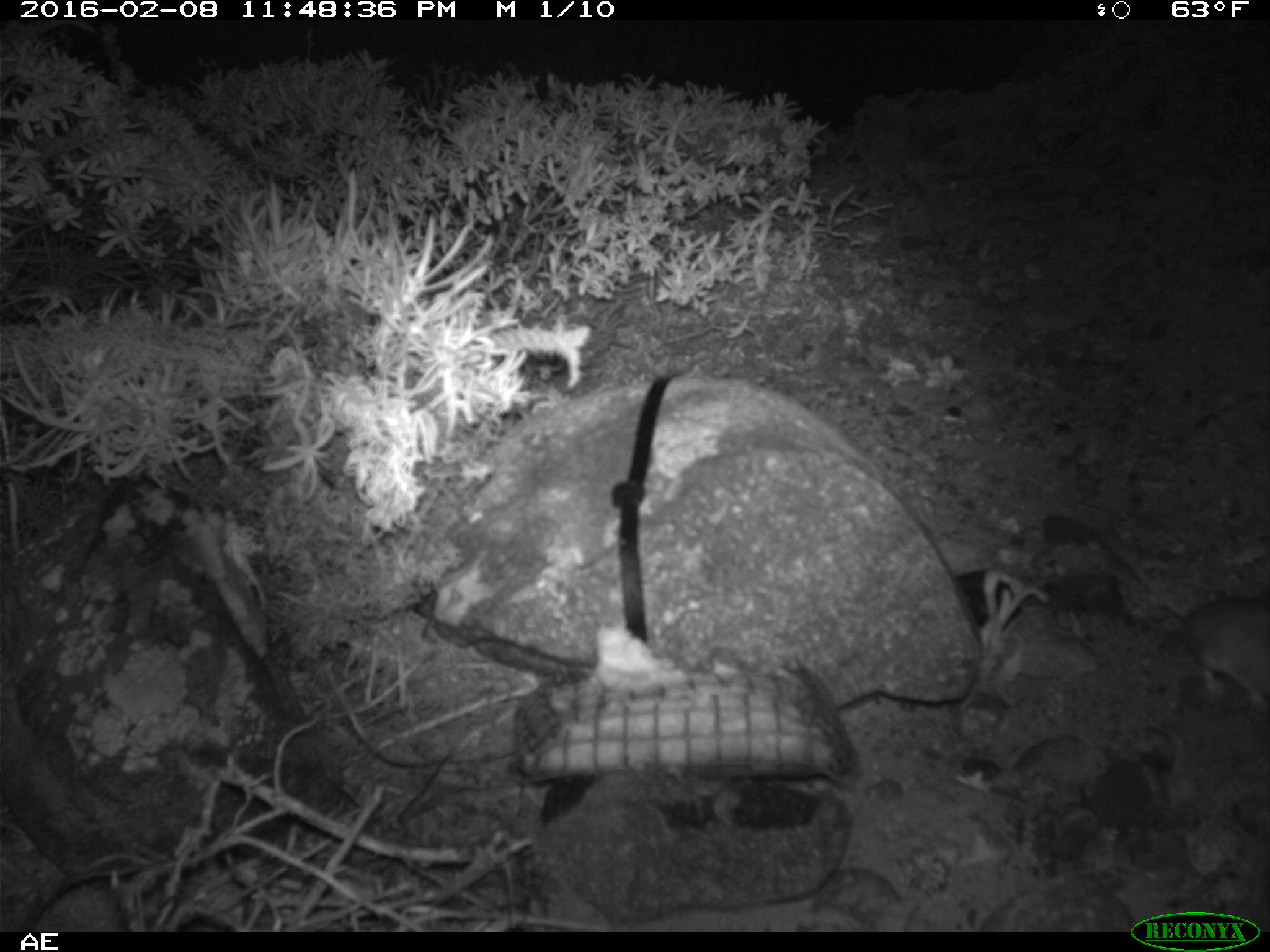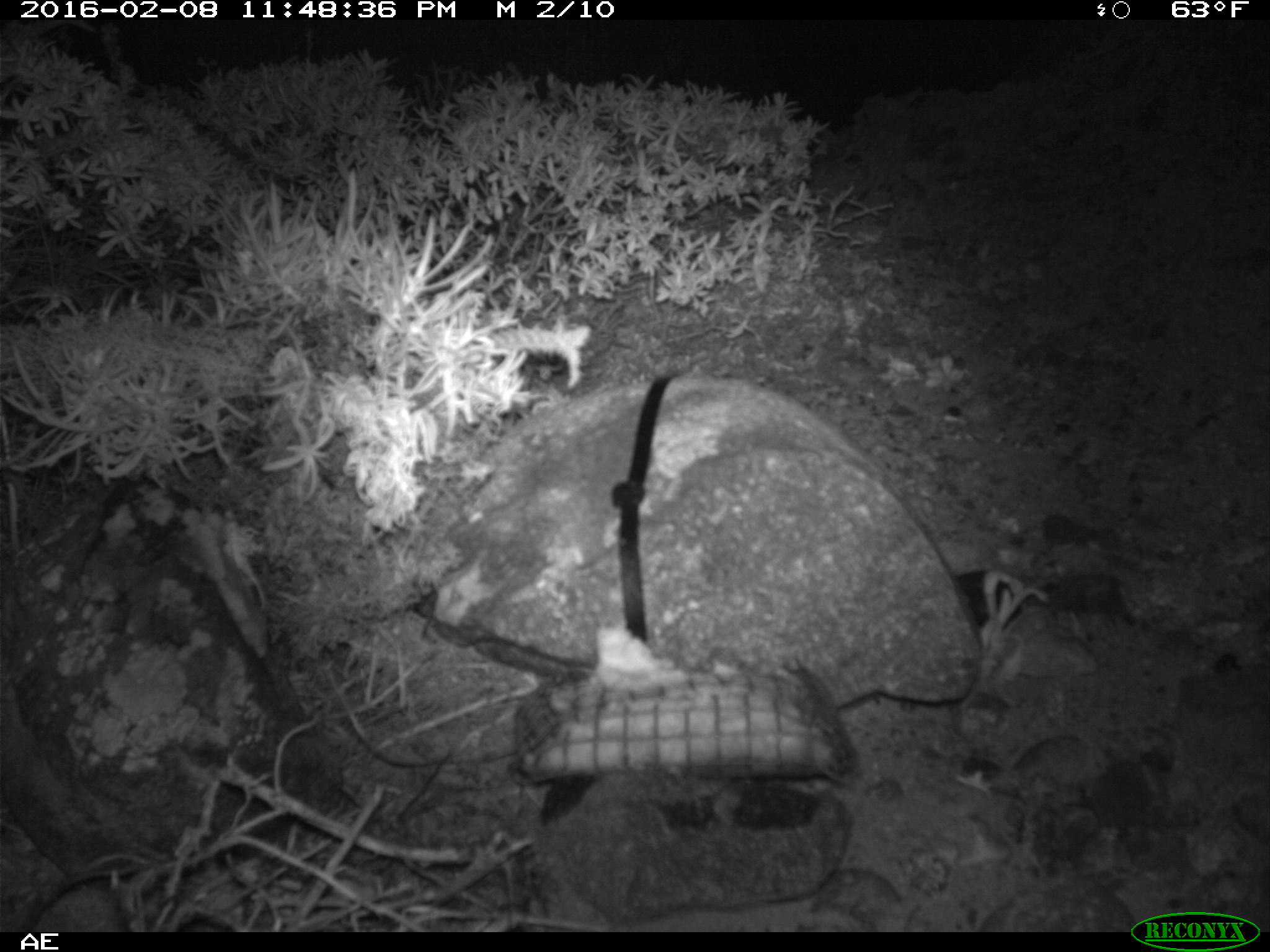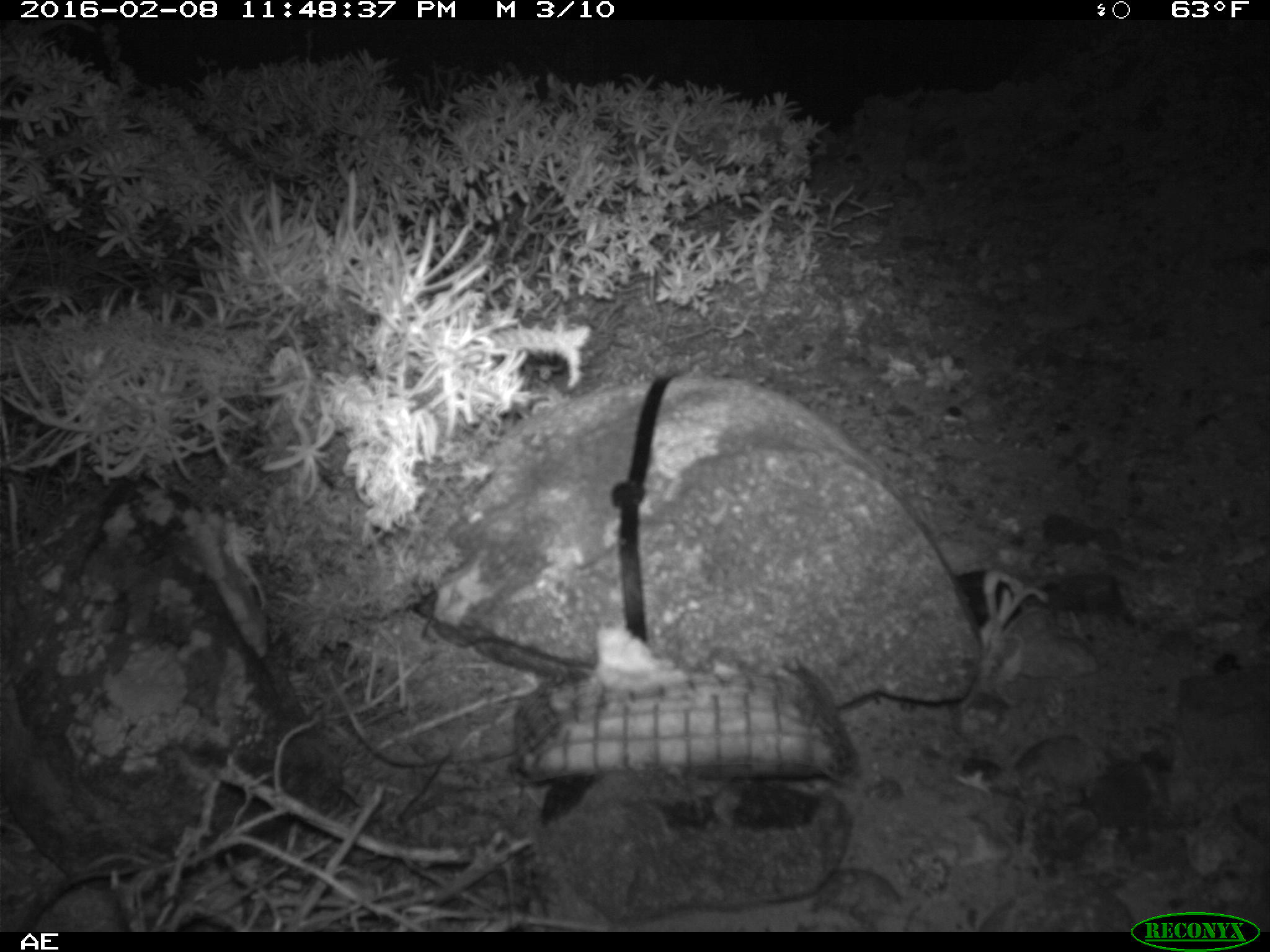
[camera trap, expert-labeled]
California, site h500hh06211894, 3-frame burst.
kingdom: Animalia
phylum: Chordata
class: Mammalia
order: Rodentia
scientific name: Rodentia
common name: rodent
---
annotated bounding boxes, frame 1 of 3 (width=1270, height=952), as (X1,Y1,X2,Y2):
rodent: (1095,516,1269,711)